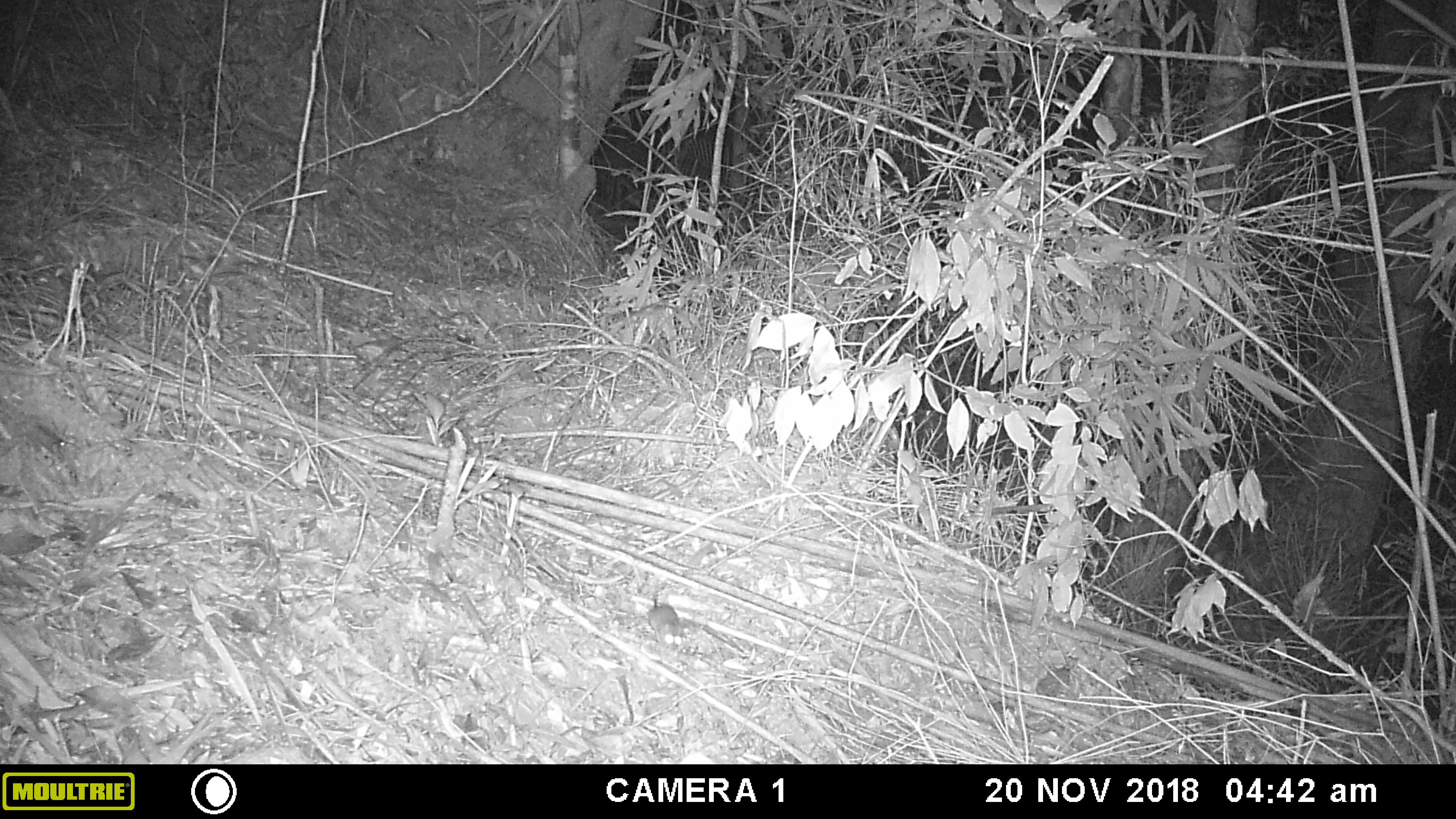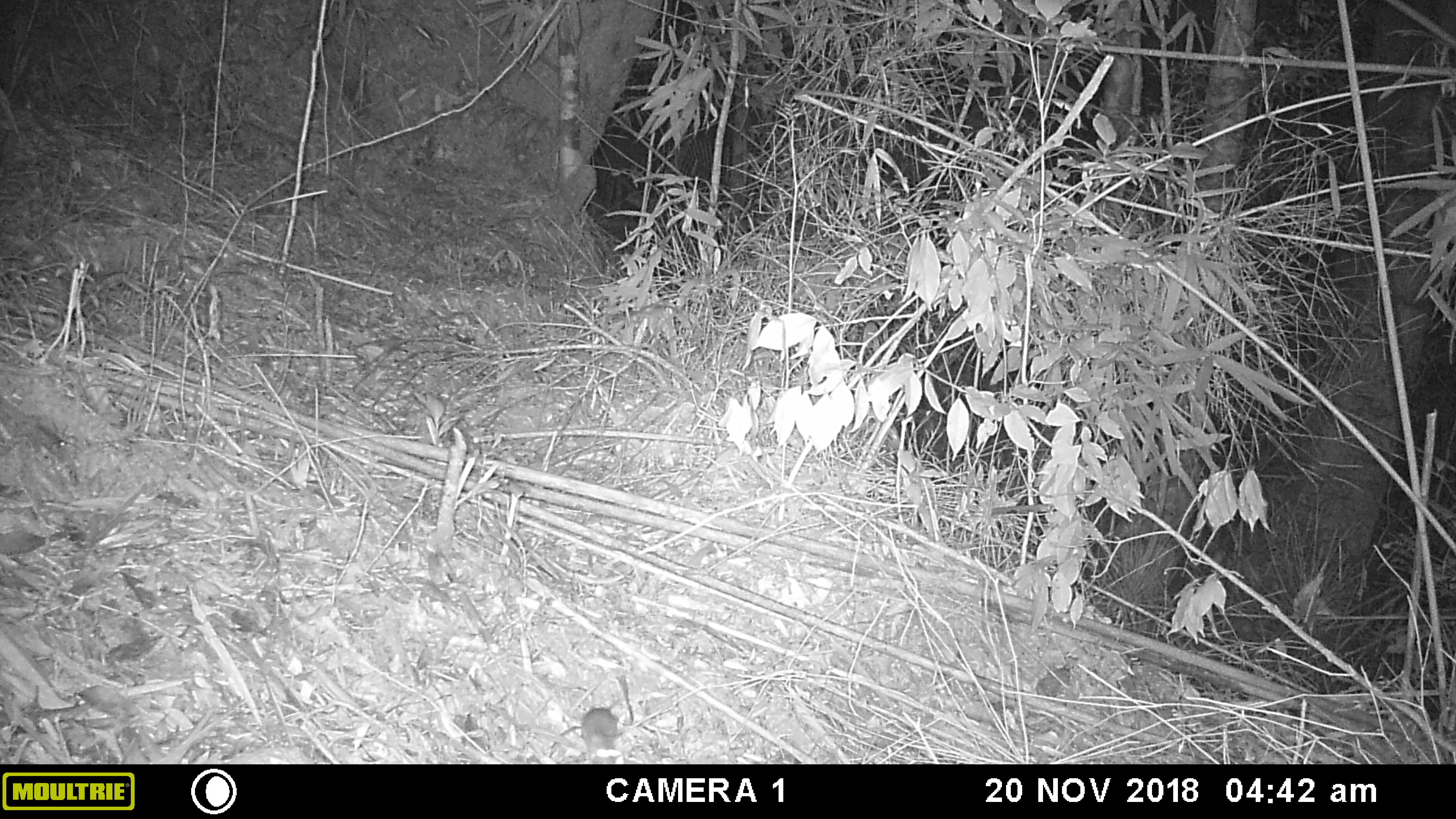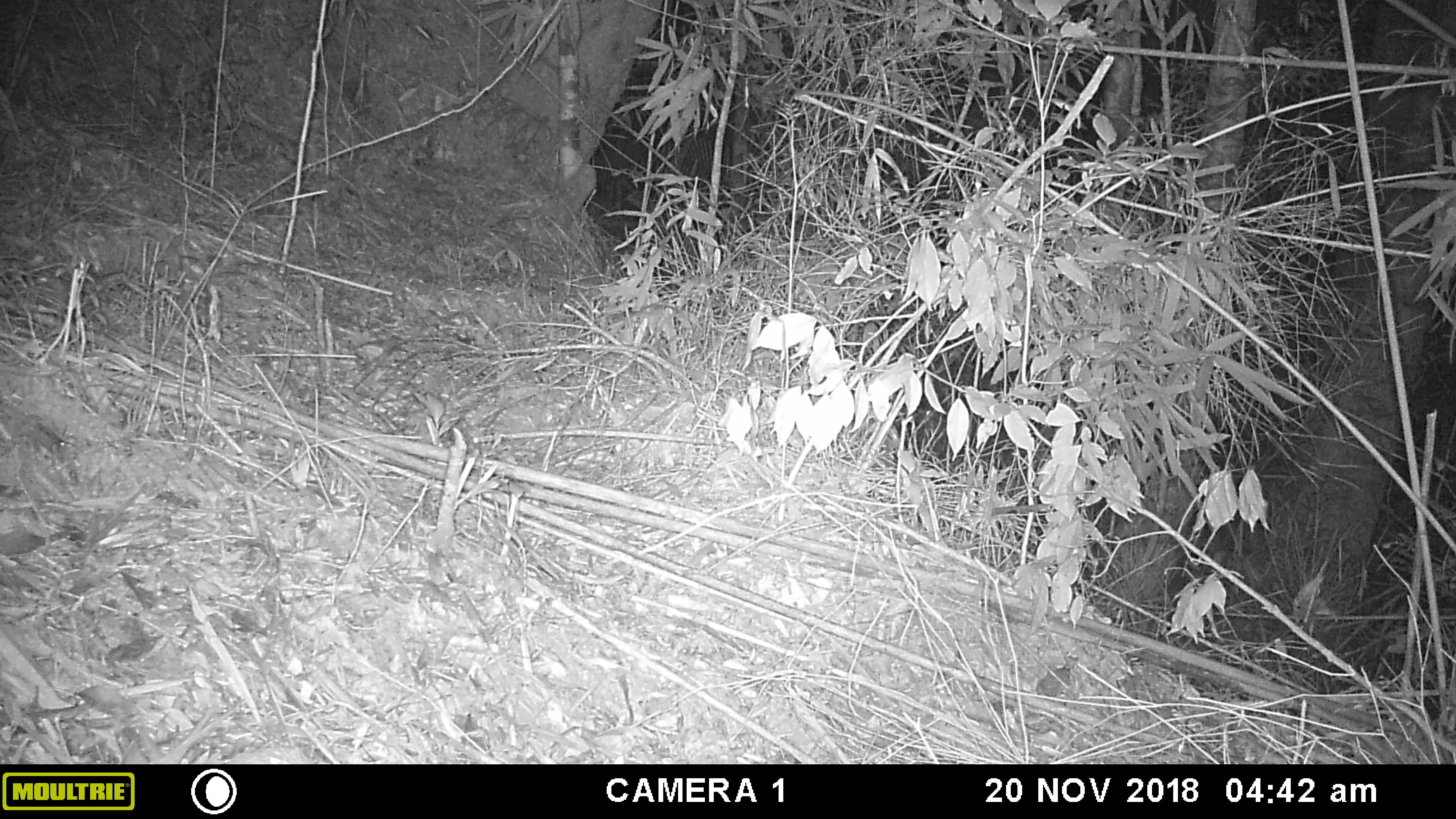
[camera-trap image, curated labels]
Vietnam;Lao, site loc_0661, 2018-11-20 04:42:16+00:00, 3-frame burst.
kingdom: Animalia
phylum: Chordata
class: Mammalia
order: Rodentia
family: Muridae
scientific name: Muridae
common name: old-world mice and rats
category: unidentified murid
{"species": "unidentified murid (old-world mice and rats) (Muridae)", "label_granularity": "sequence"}